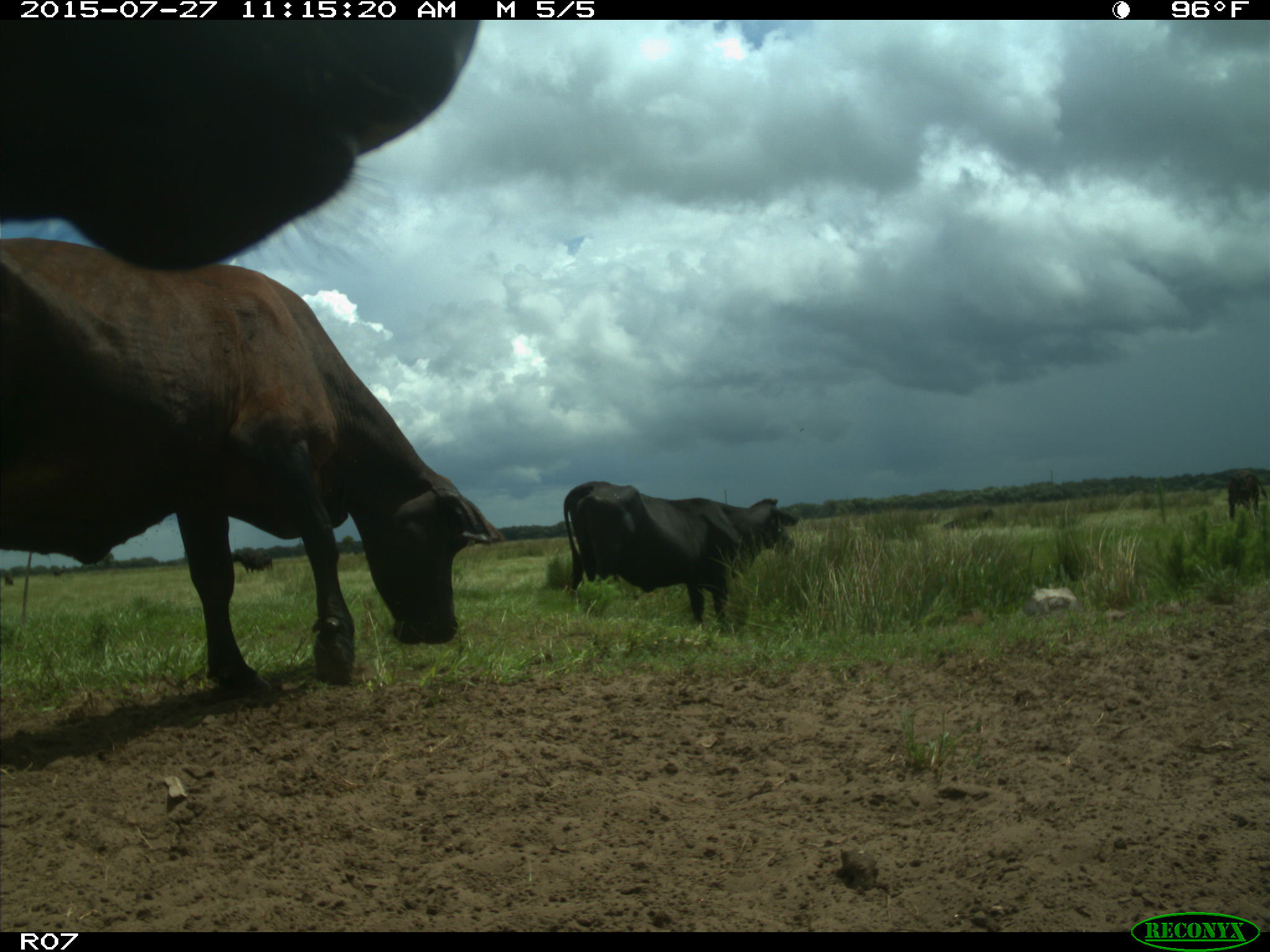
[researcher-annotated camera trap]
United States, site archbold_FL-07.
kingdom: Animalia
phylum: Chordata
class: Mammalia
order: Artiodactyla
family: Bovidae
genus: Bos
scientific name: Bos taurus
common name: domestic cow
Bos taurus (domestic cow).